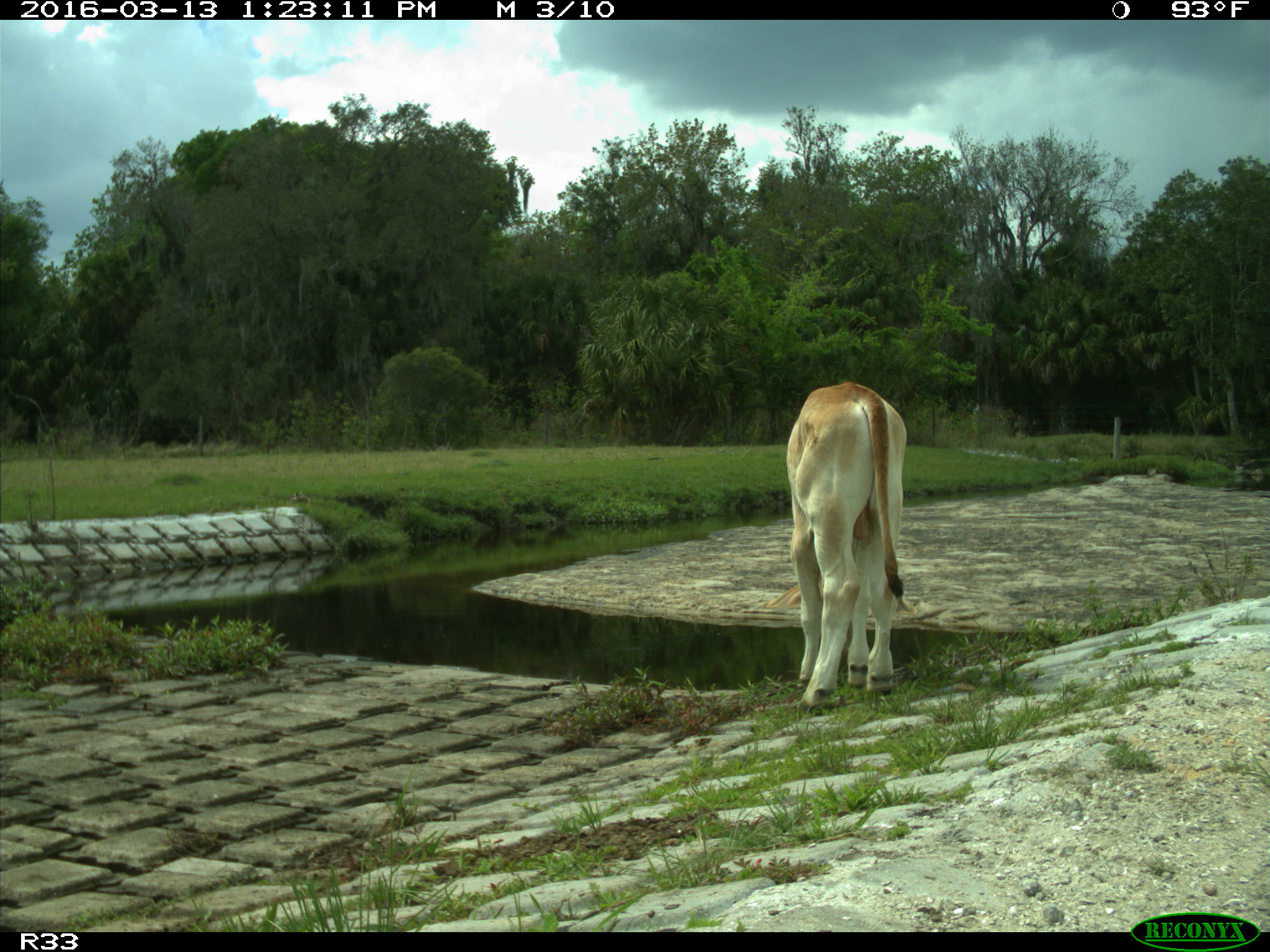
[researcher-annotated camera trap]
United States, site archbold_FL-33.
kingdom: Animalia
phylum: Chordata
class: Mammalia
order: Artiodactyla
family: Bovidae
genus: Bos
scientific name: Bos taurus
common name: domestic cow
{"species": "Bos taurus (domestic cow)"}